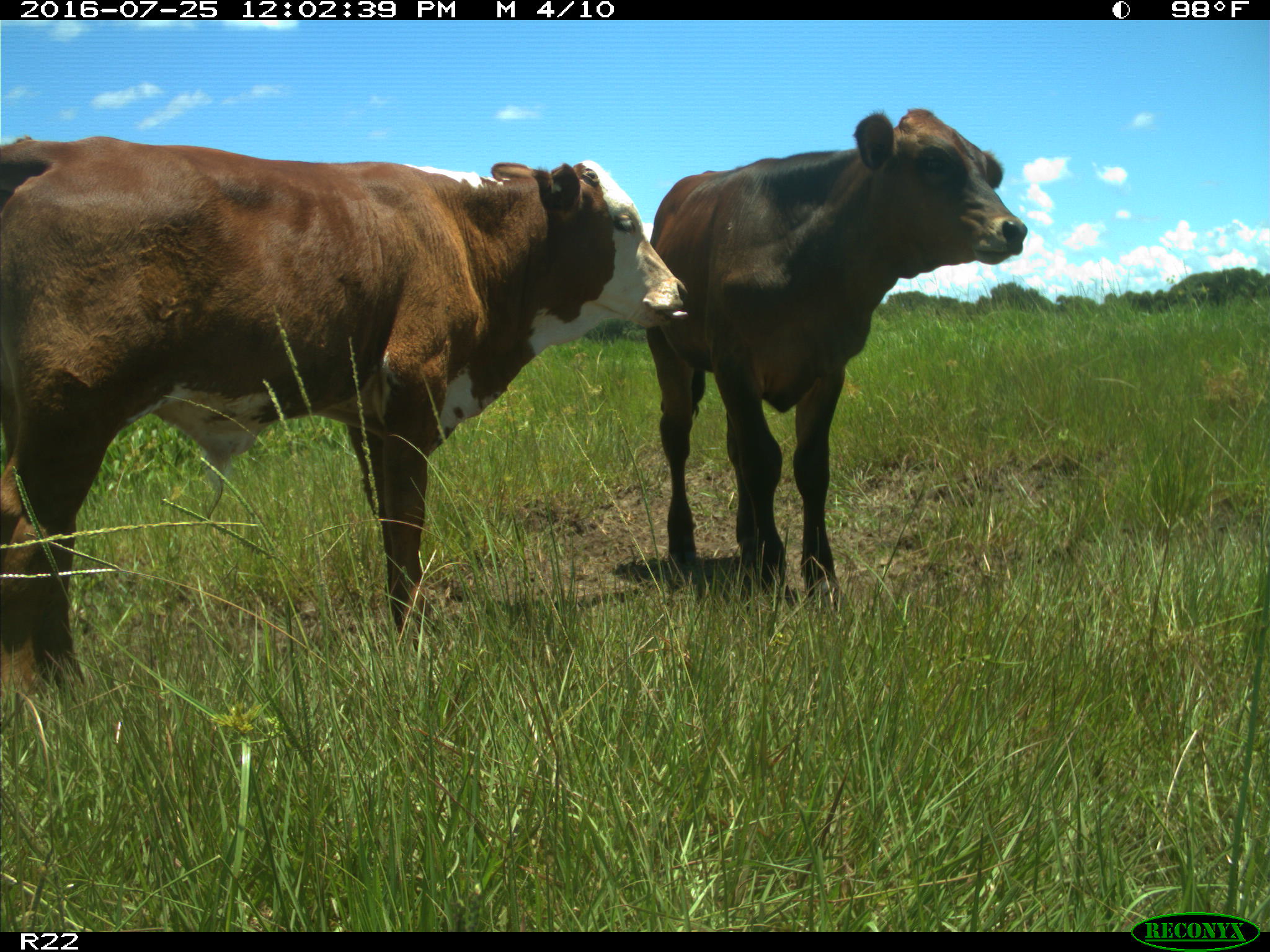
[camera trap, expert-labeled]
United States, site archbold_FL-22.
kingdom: Animalia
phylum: Chordata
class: Mammalia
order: Artiodactyla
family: Bovidae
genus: Bos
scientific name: Bos taurus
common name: domestic cow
Bos taurus (domestic cow).